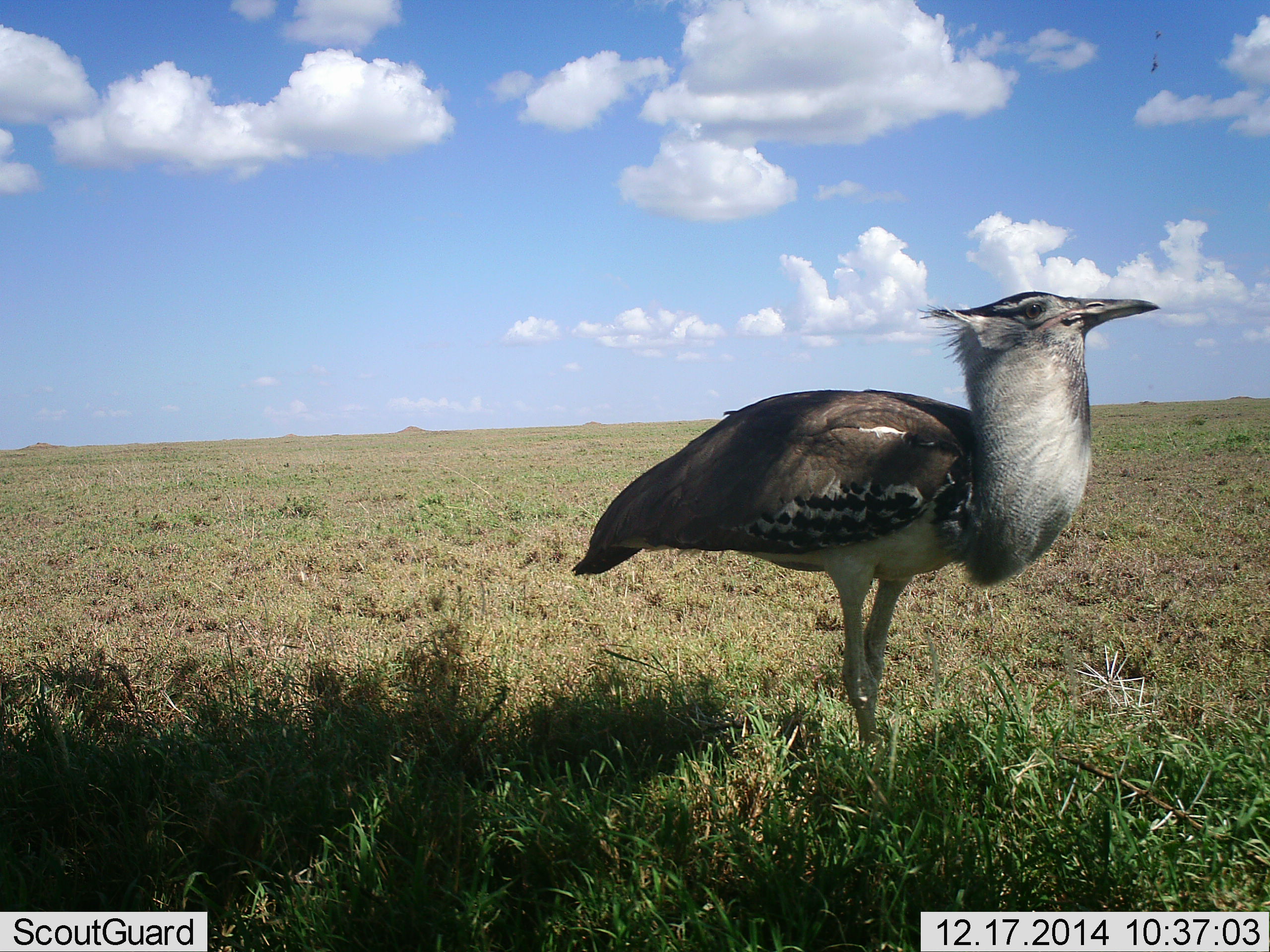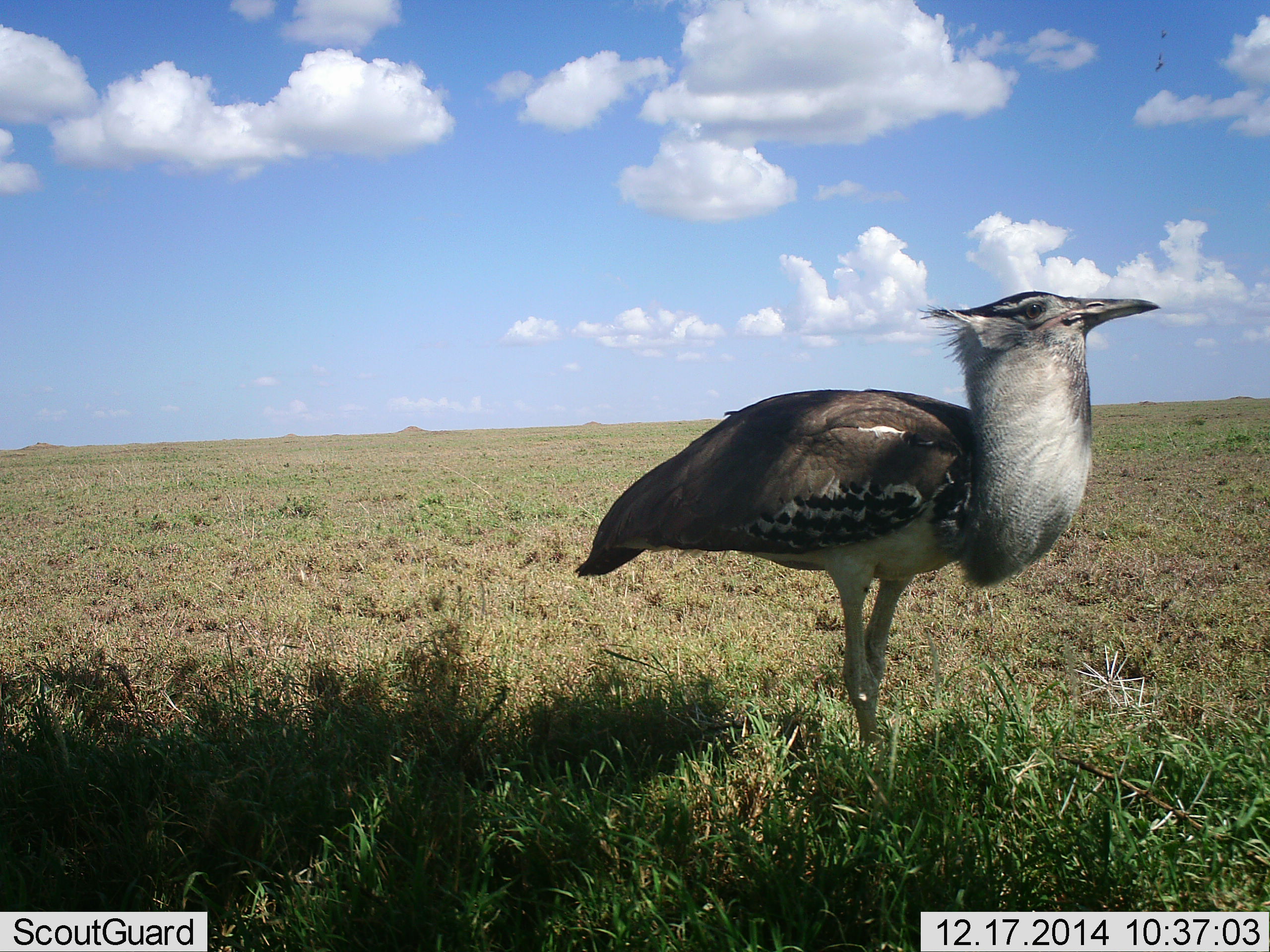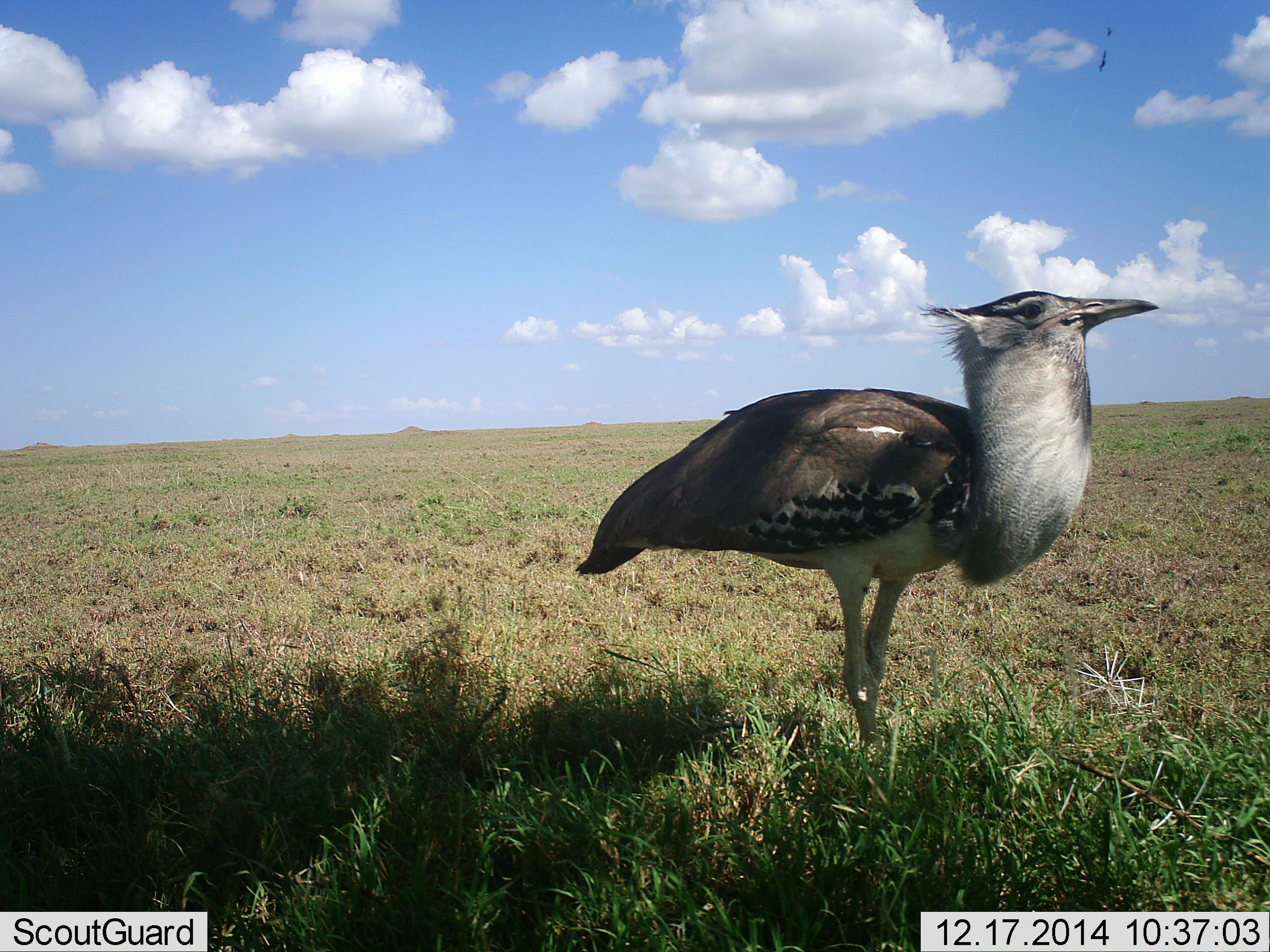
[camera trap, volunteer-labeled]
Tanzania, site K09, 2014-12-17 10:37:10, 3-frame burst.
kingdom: Animalia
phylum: Chordata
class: Aves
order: Otidiformes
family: Otididae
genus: Ardeotis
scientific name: Ardeotis kori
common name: kori bustard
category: koribustard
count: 1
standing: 100%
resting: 0%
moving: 0%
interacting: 0%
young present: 0%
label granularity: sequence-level